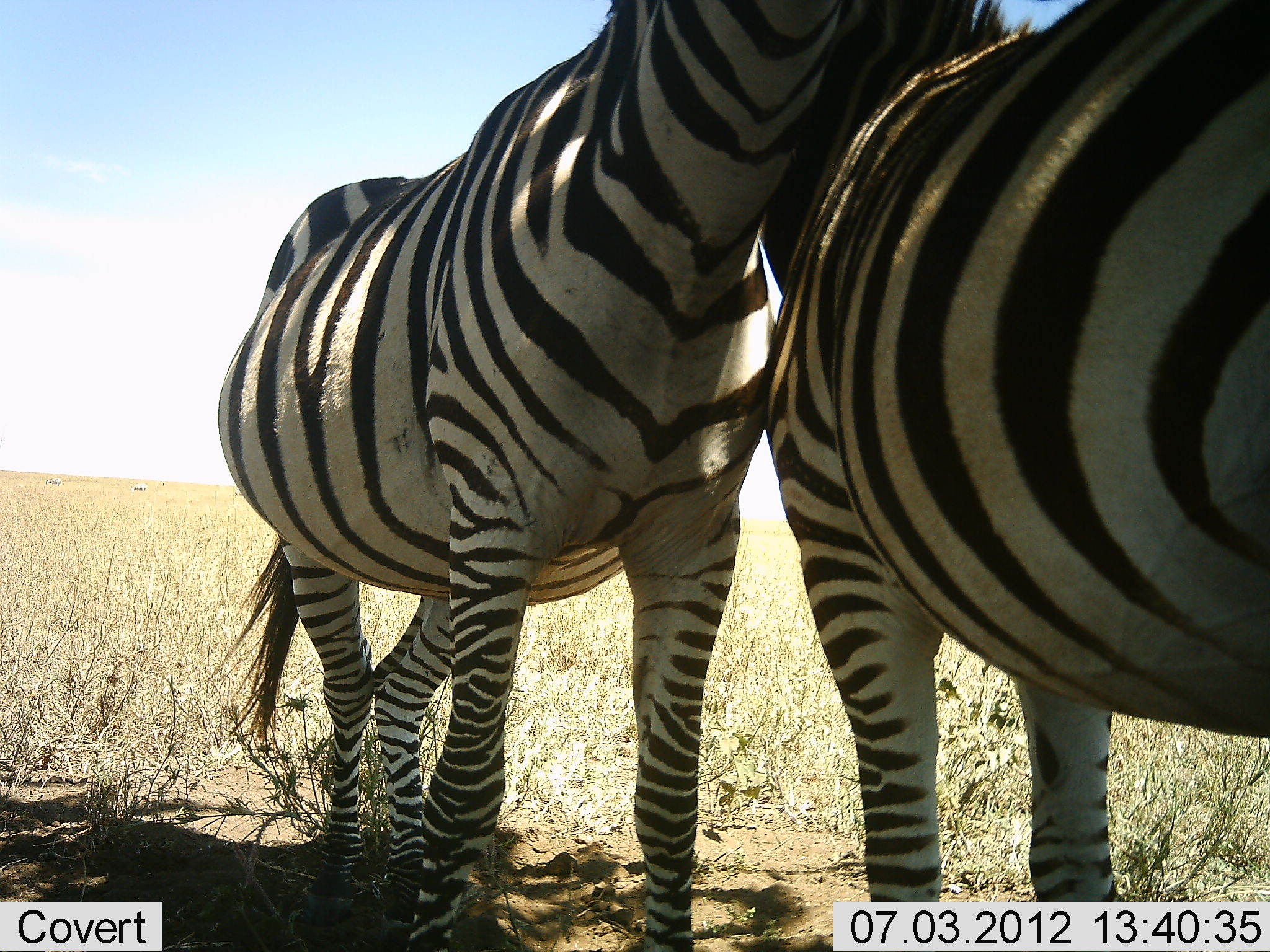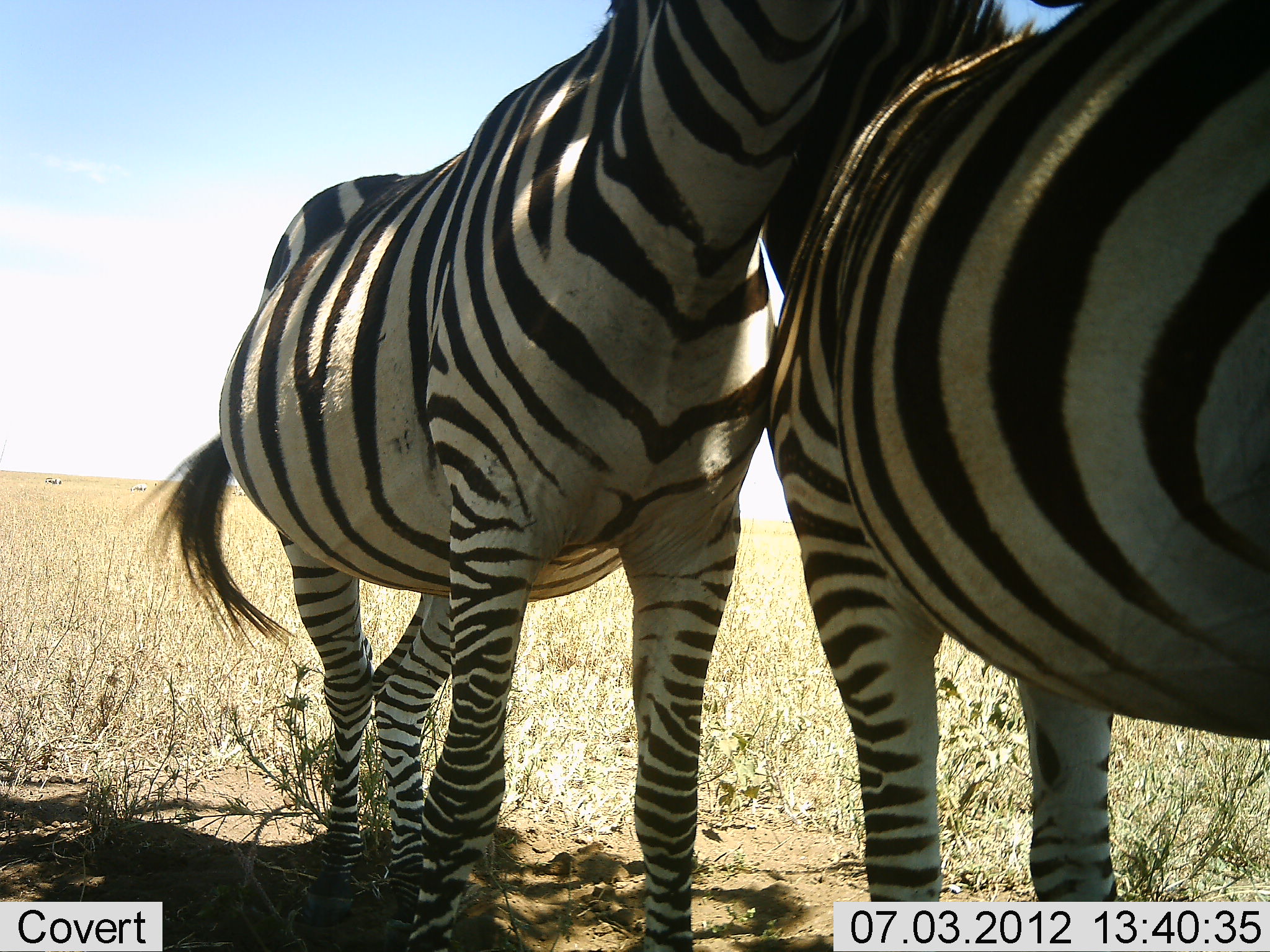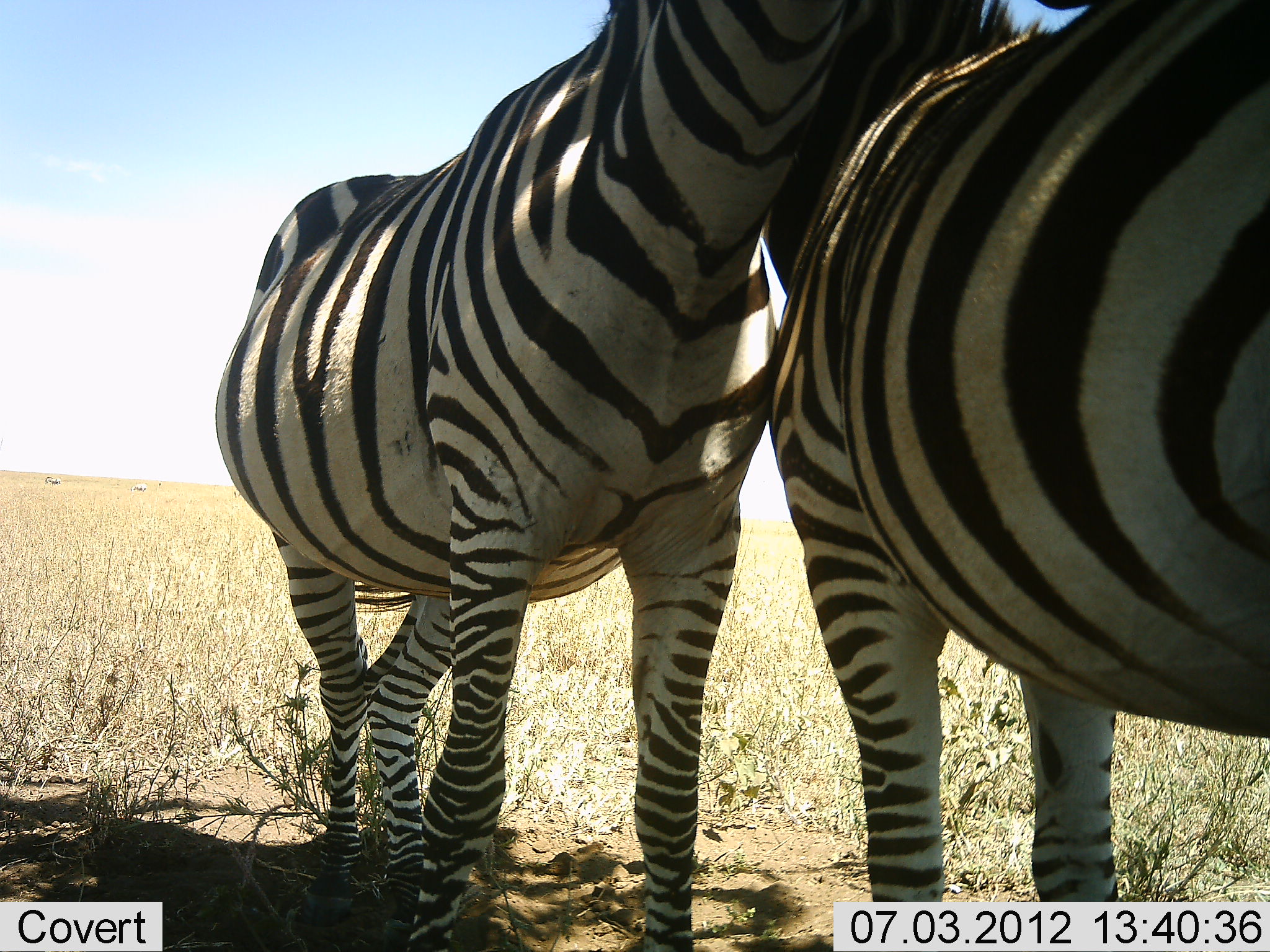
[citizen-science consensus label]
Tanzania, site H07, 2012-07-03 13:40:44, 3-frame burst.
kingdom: Animalia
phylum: Chordata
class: Mammalia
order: Perissodactyla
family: Equidae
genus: Equus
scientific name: Equus quagga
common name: plains zebra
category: zebra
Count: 2.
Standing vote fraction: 60%.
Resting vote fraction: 10%.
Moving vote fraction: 0%.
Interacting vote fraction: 60%.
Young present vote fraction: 0%.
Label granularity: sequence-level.